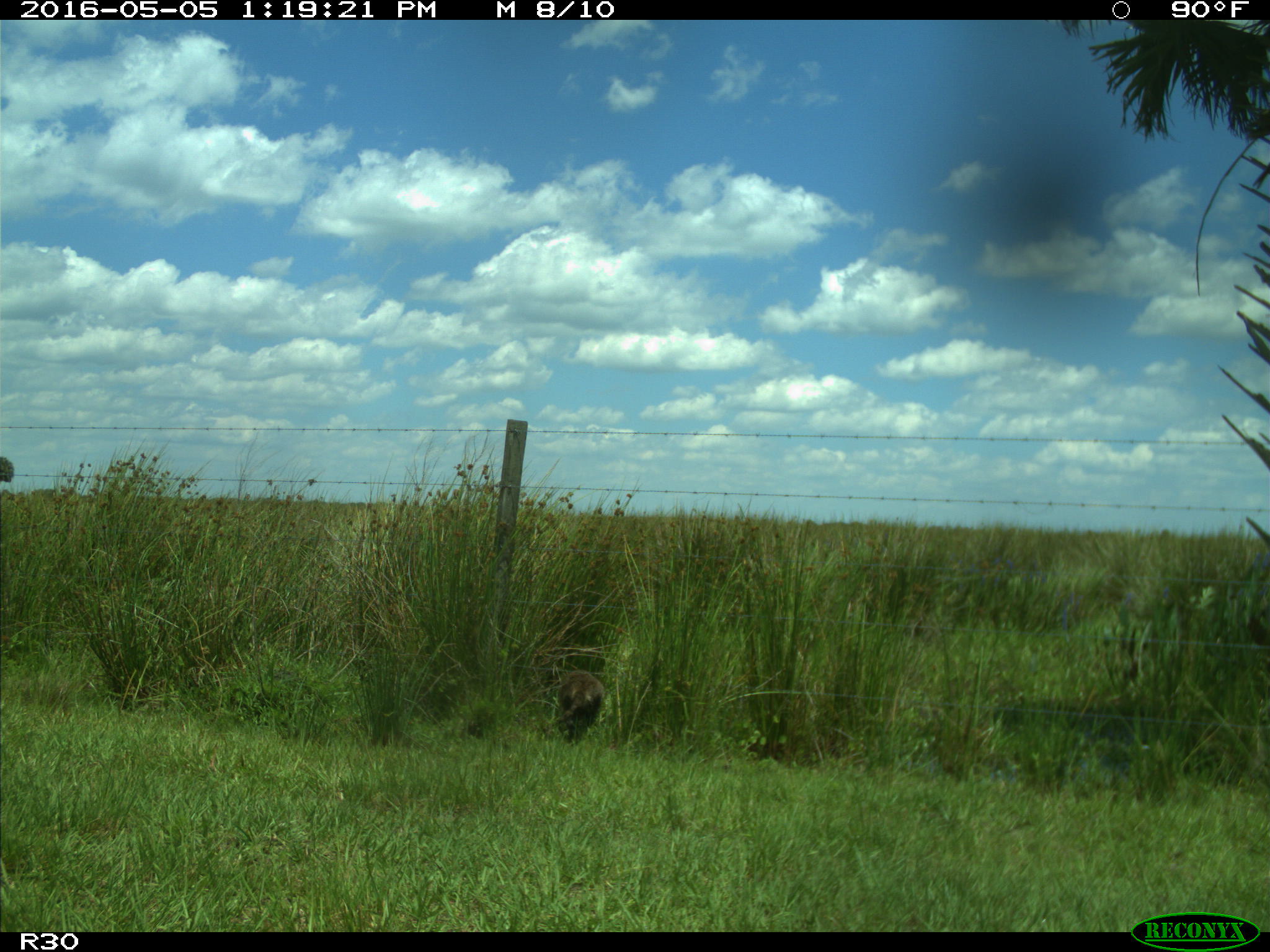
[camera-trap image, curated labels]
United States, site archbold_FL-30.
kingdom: Animalia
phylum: Chordata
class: Mammalia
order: Carnivora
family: Procyonidae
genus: Procyon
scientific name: Procyon lotor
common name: common raccoon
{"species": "Procyon lotor (common raccoon)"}